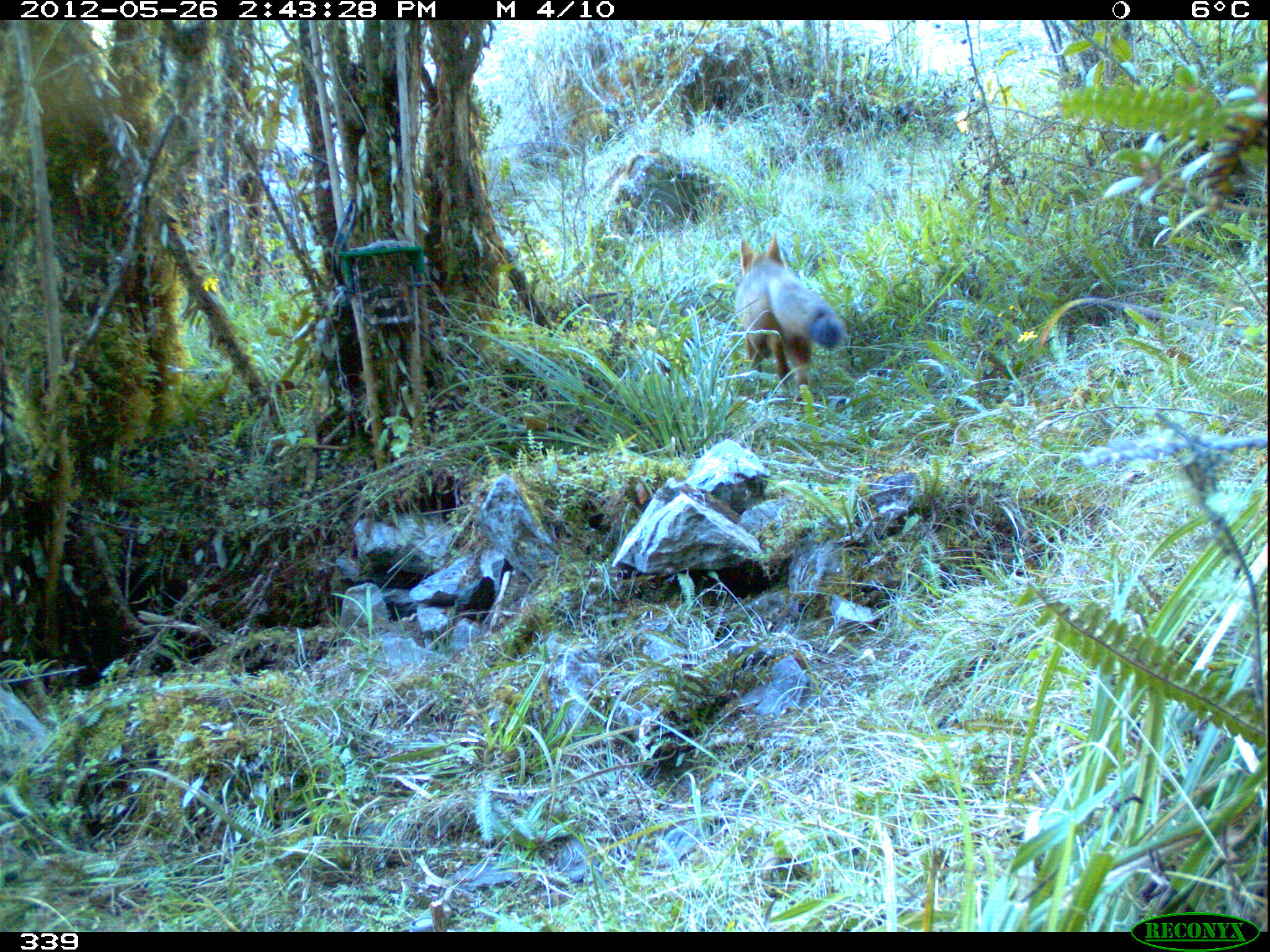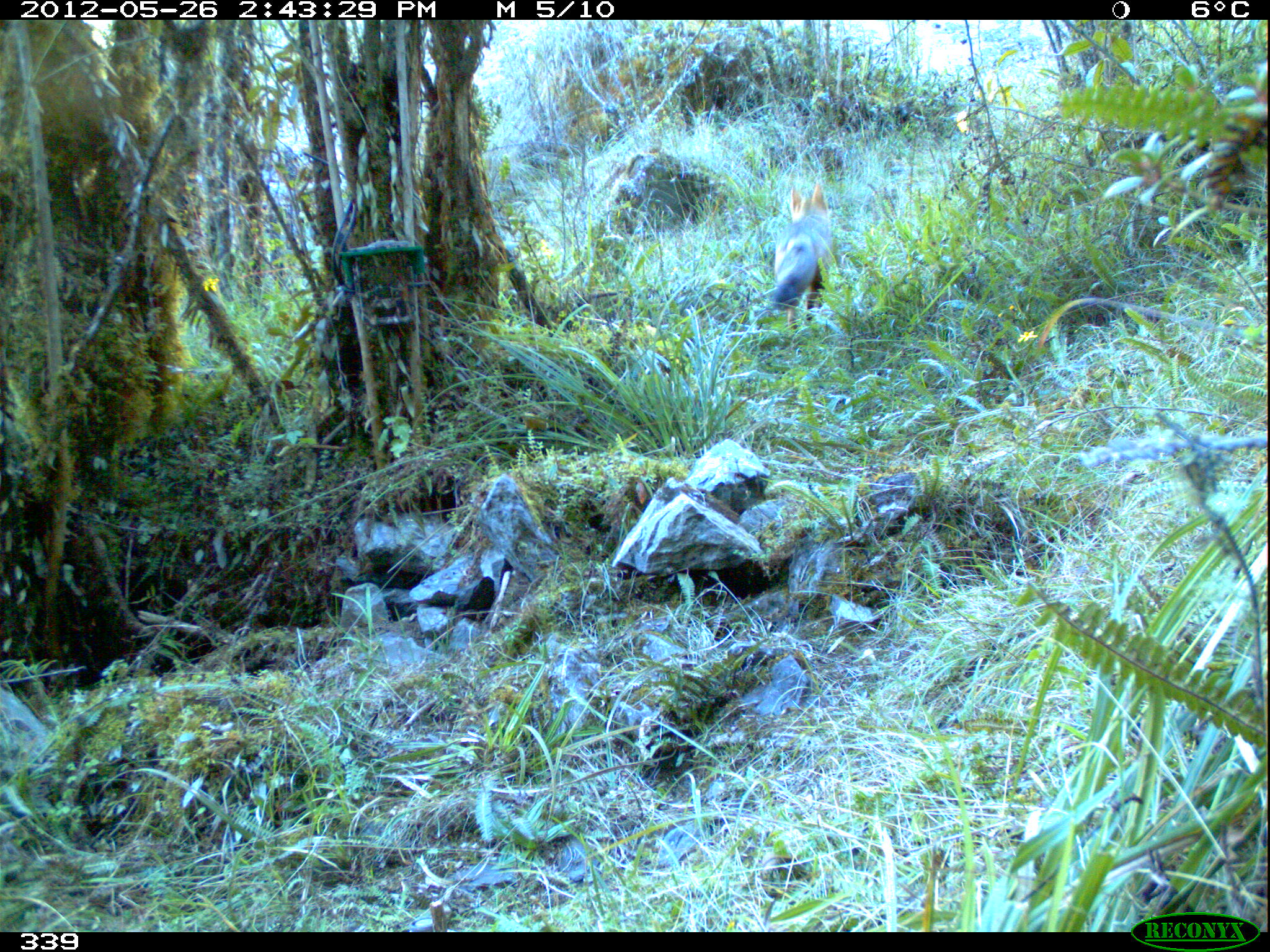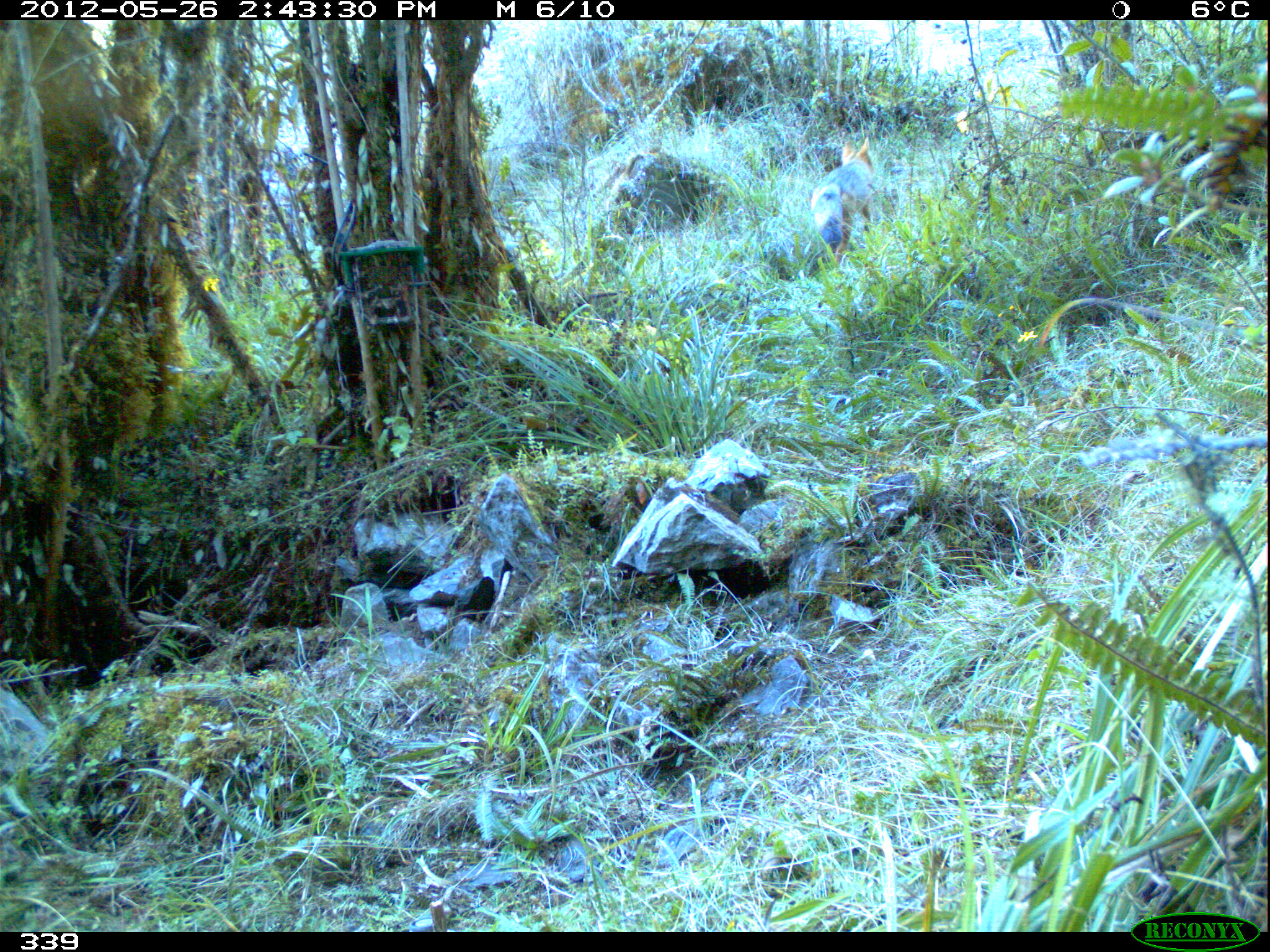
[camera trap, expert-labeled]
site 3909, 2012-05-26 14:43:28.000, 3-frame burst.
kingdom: Animalia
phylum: Chordata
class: Mammalia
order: Carnivora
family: Canidae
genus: Lycalopex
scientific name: Lycalopex culpaeus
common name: culpeo